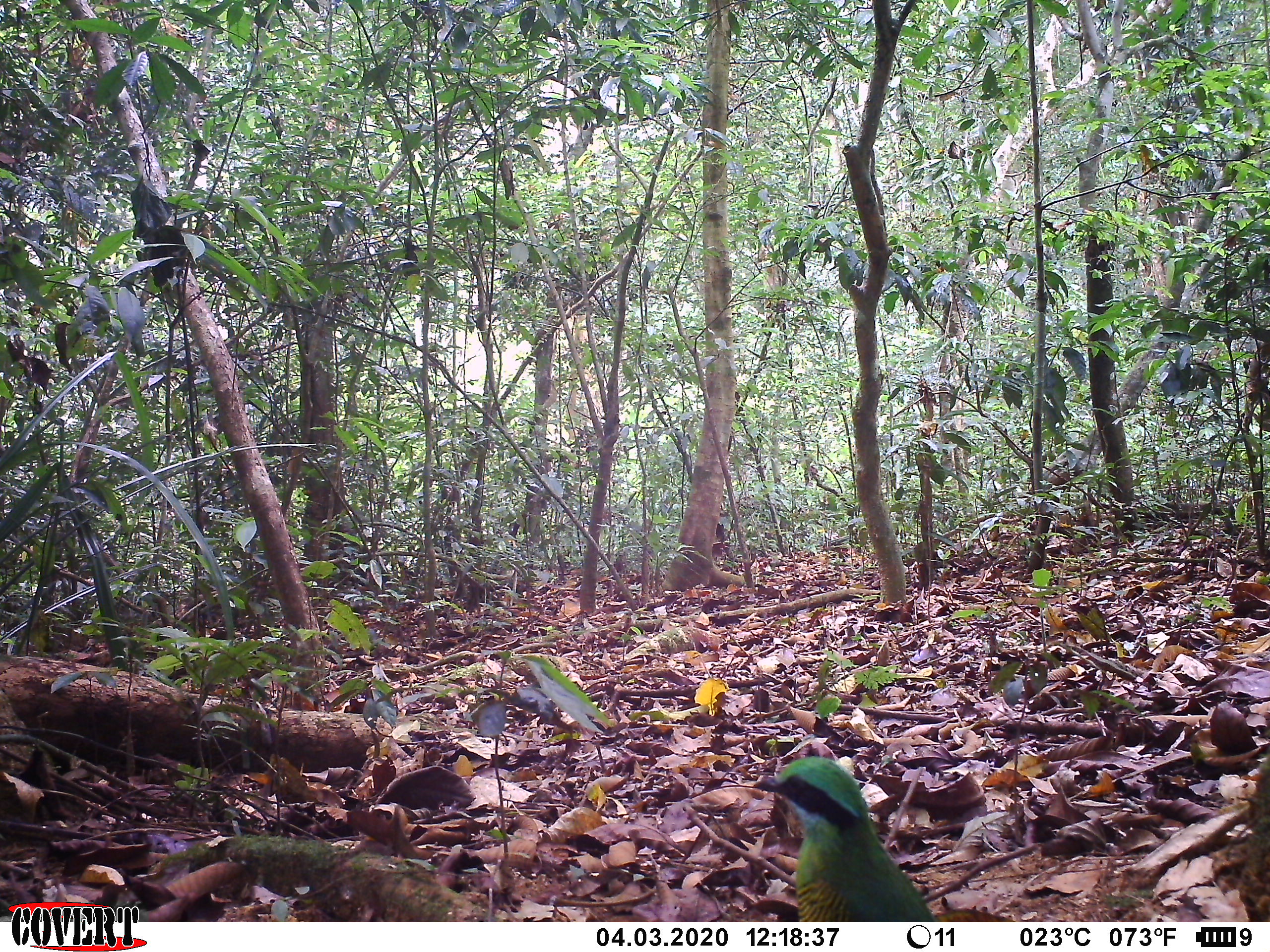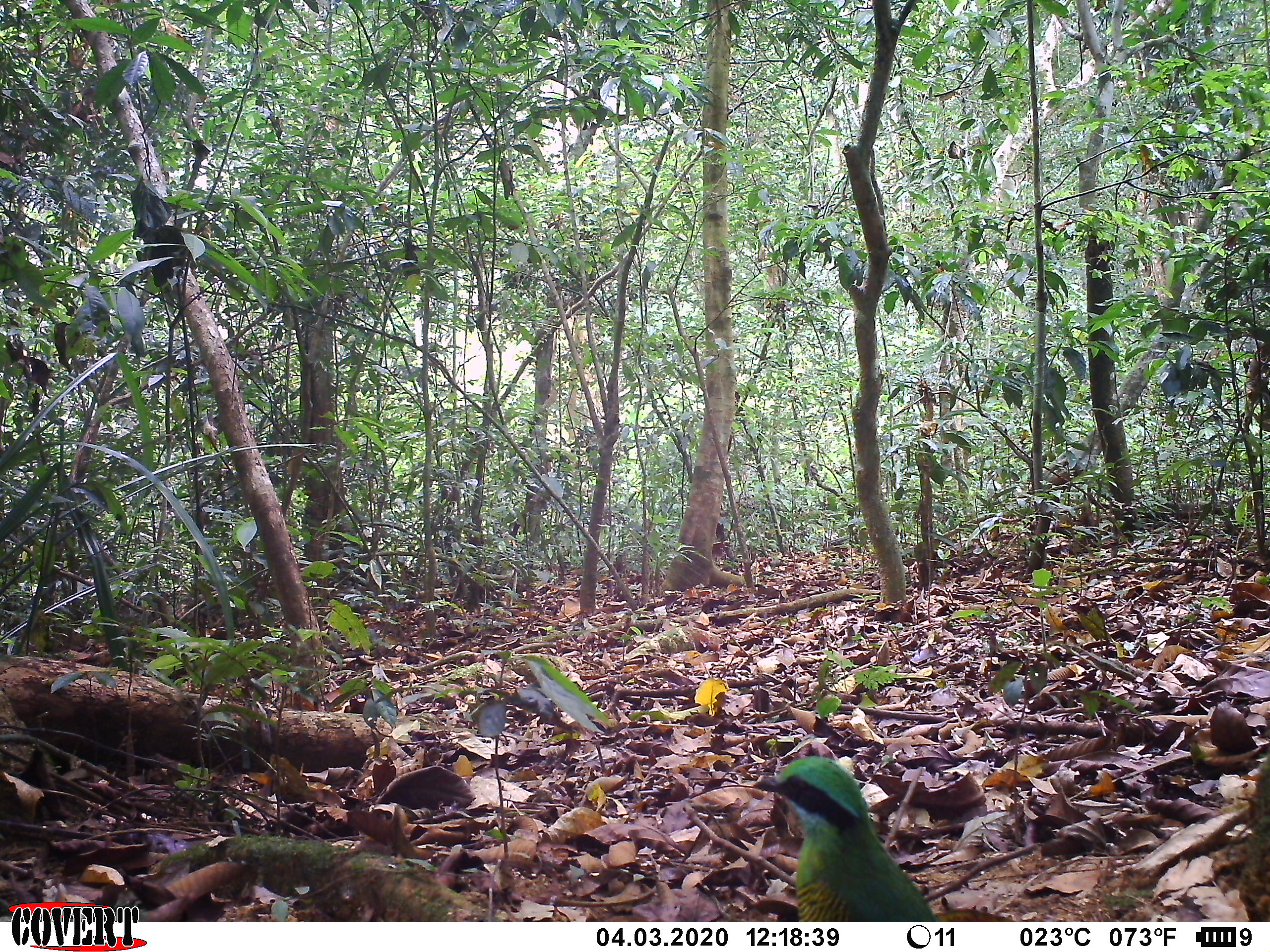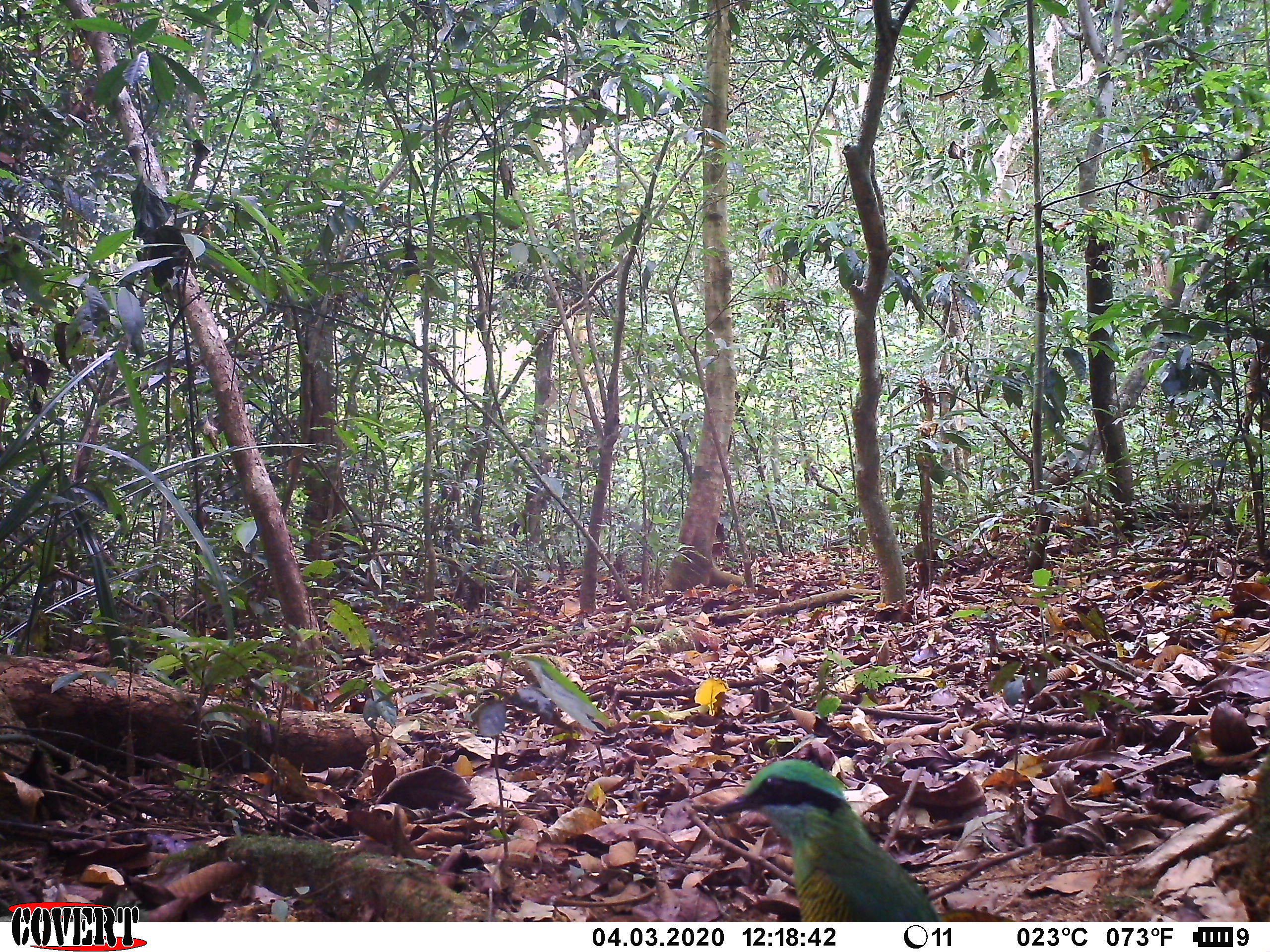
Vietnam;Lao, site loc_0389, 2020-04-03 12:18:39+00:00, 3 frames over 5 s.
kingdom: Animalia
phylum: Chordata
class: Aves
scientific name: Aves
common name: bird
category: unidentified bird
Unidentified bird (bird) (Aves). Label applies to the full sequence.